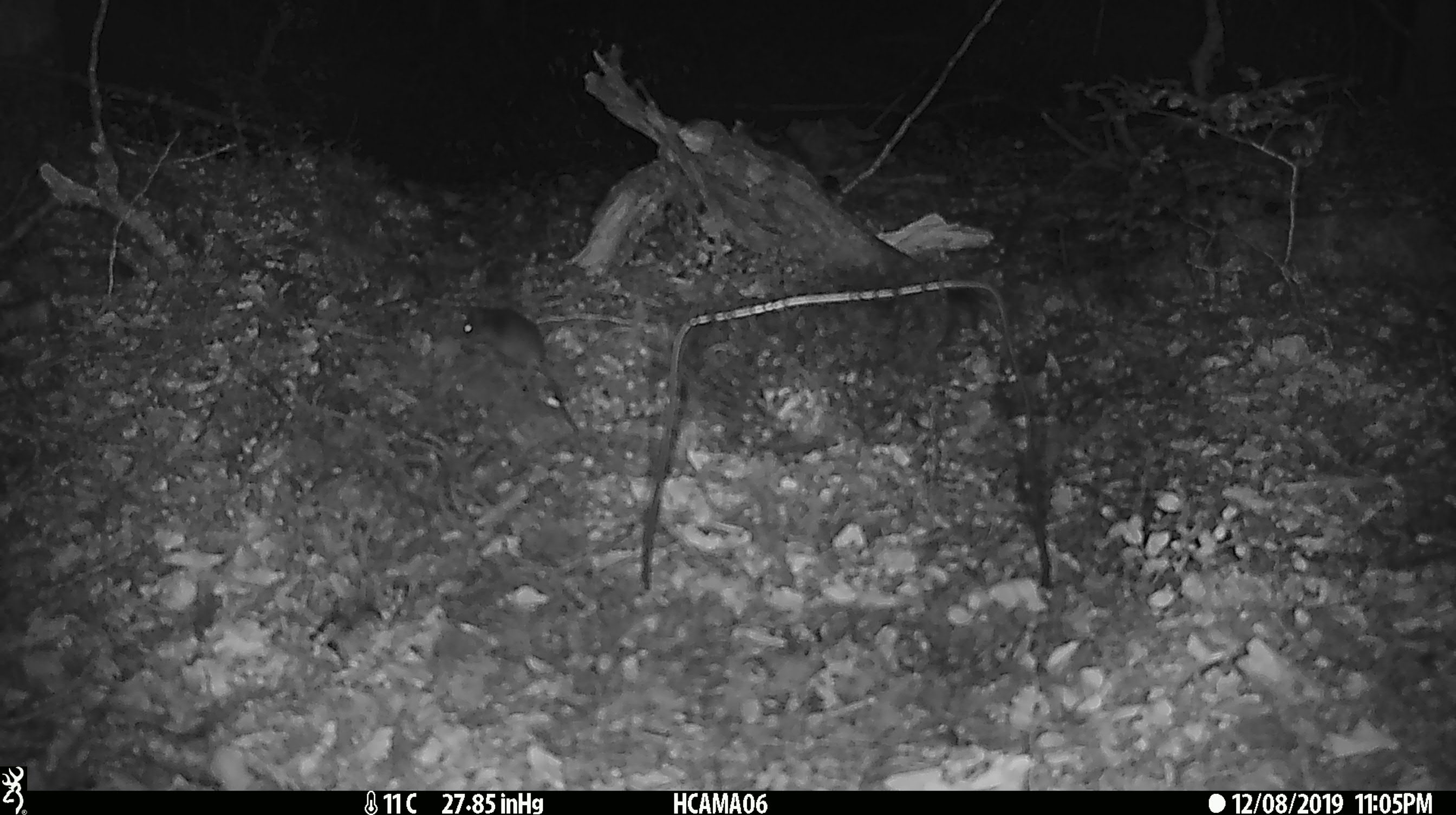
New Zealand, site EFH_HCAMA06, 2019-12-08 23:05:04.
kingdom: Animalia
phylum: Chordata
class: Mammalia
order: Rodentia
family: Muridae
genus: Mus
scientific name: Mus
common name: mouse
Mouse (Mus).